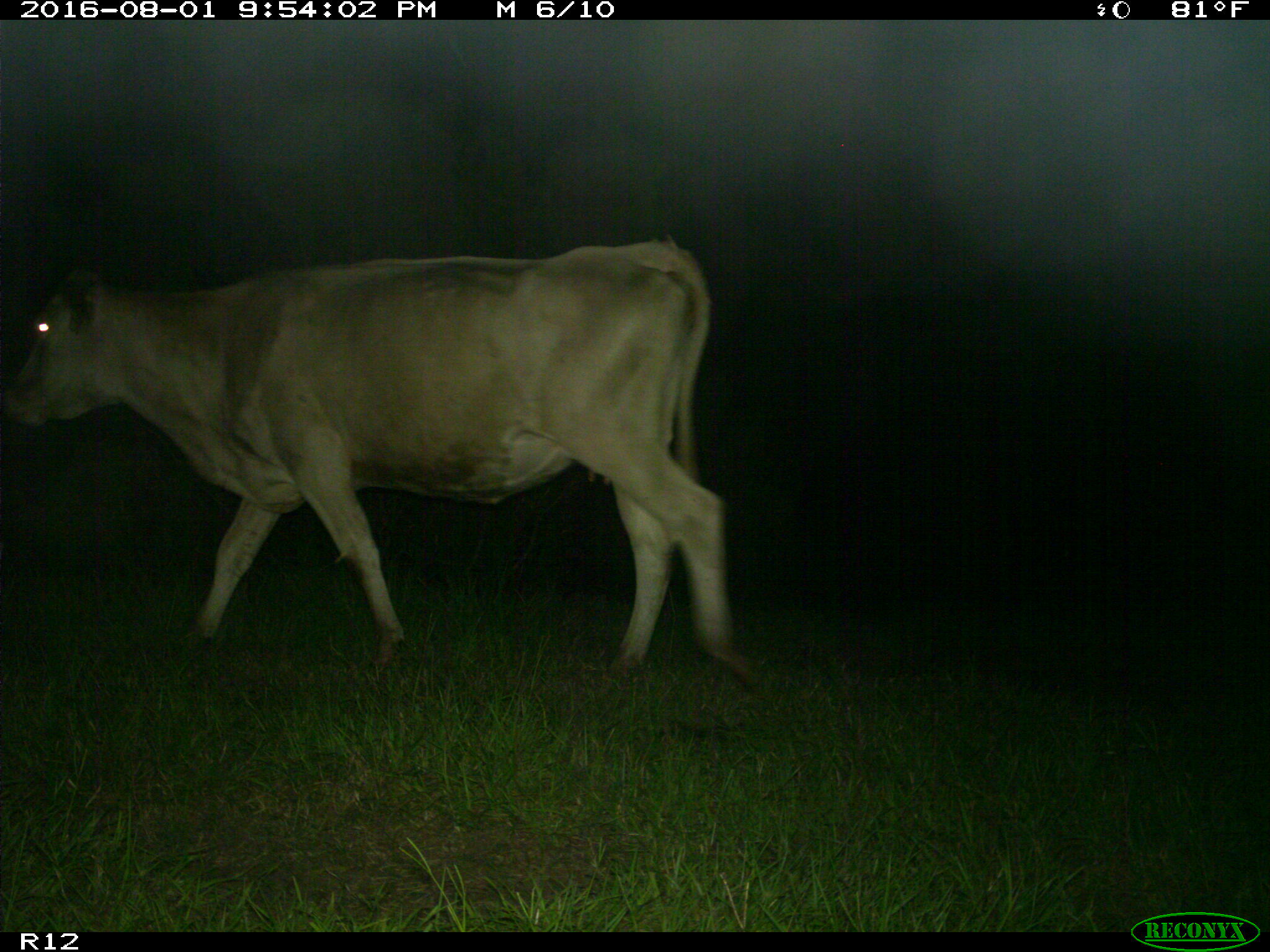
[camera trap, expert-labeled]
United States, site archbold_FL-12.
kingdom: Animalia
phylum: Chordata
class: Mammalia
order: Artiodactyla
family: Bovidae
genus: Bos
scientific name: Bos taurus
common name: domestic cow